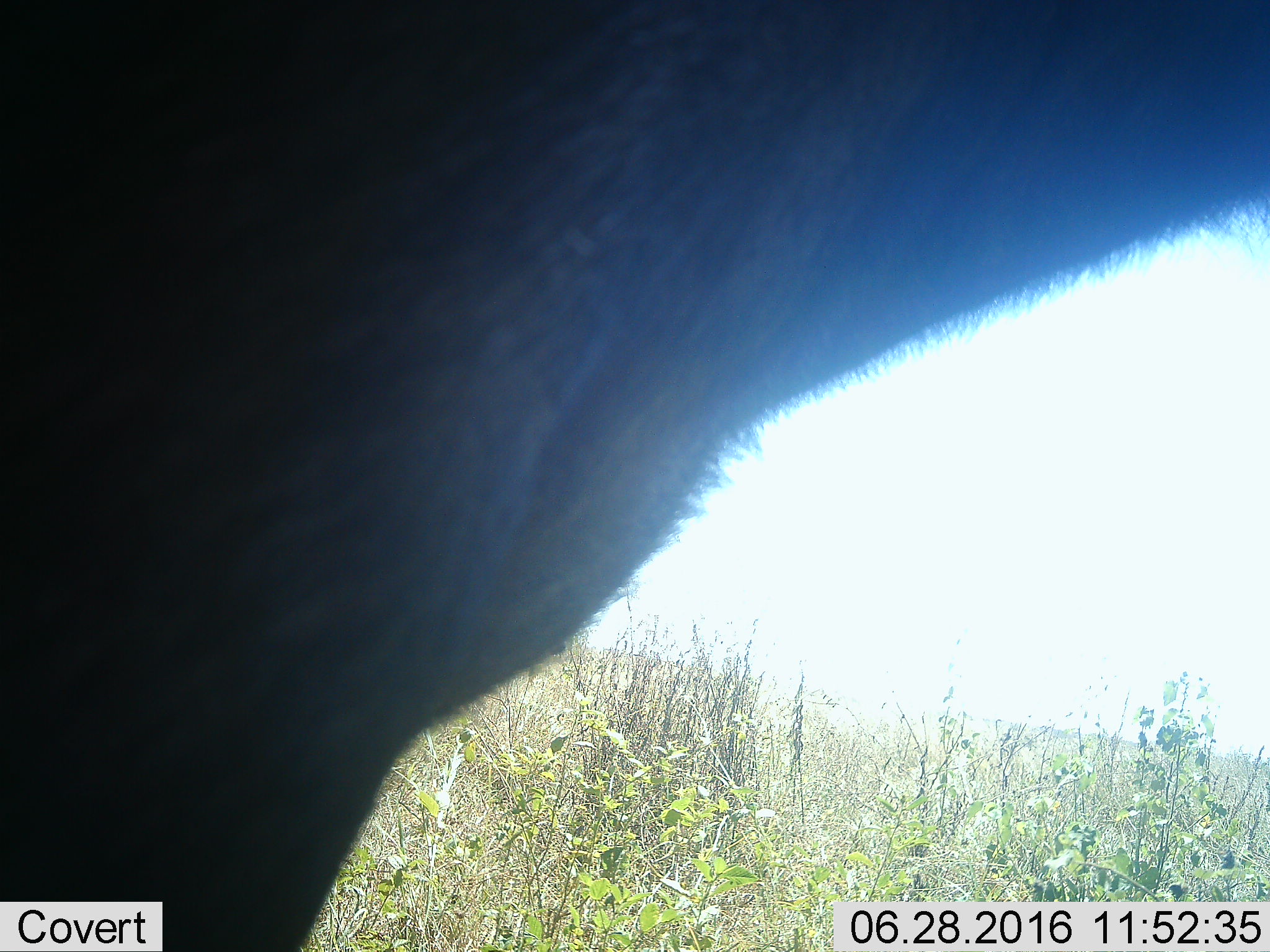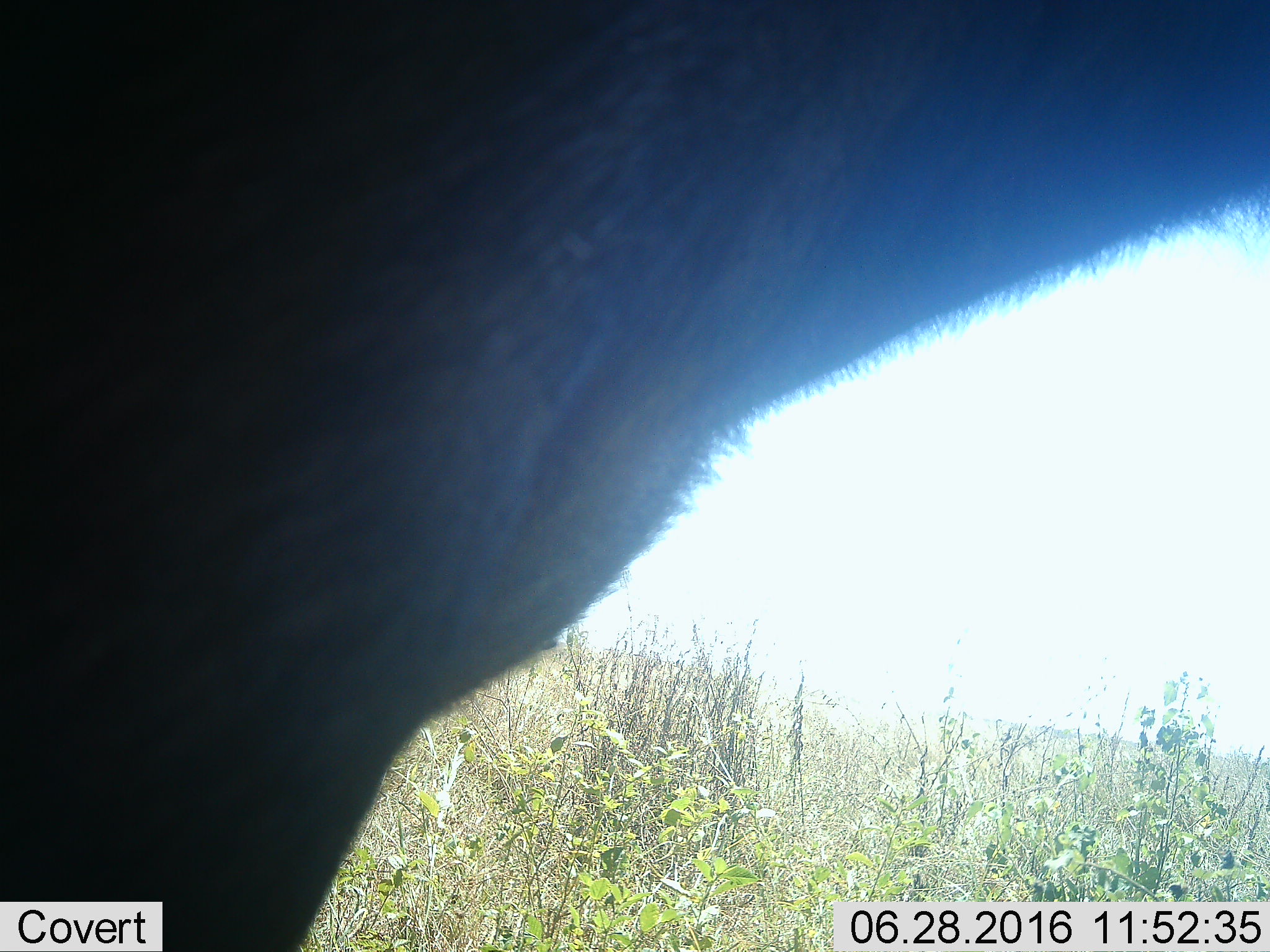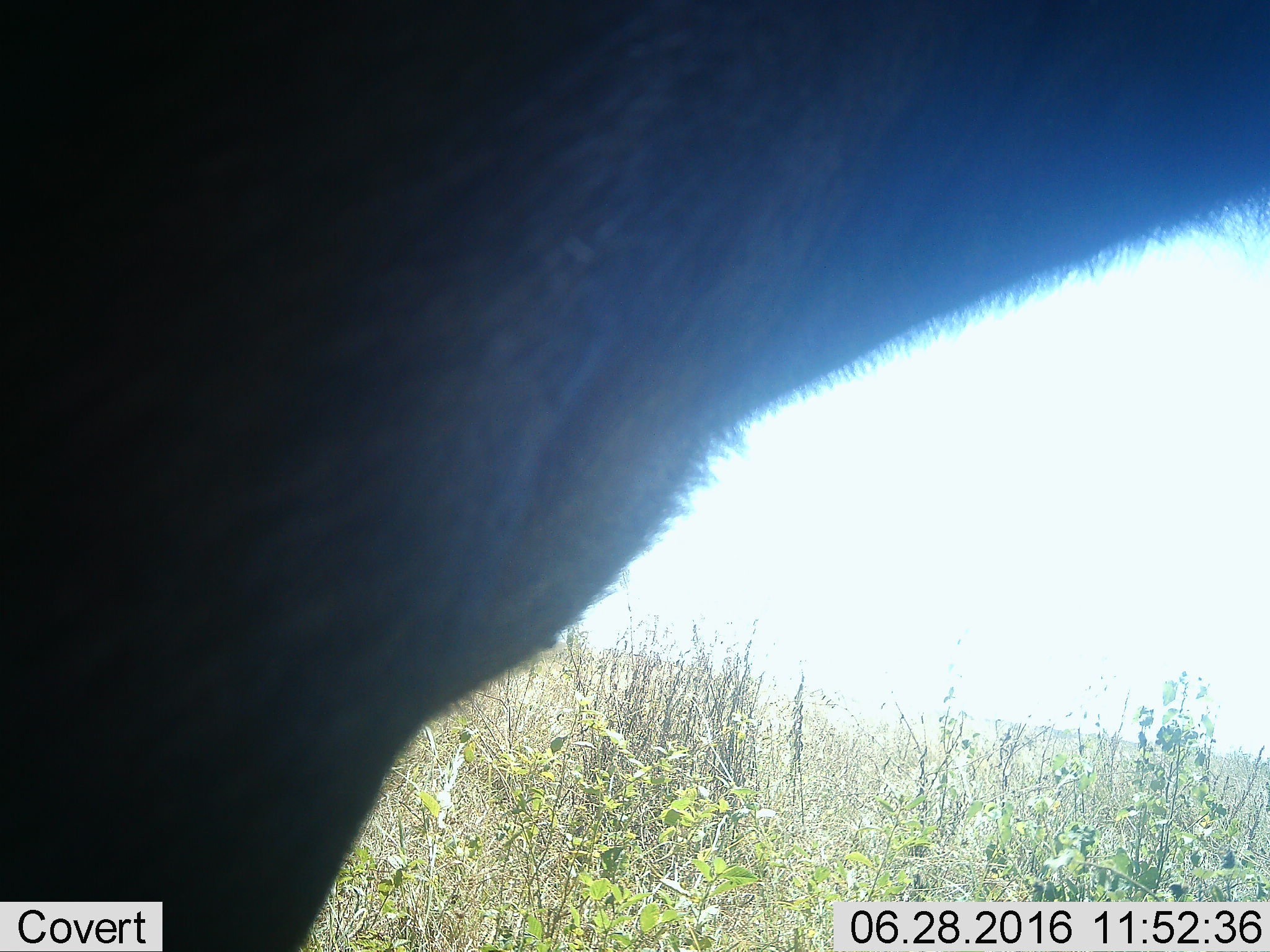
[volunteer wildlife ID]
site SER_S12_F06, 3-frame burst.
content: unidentified animal